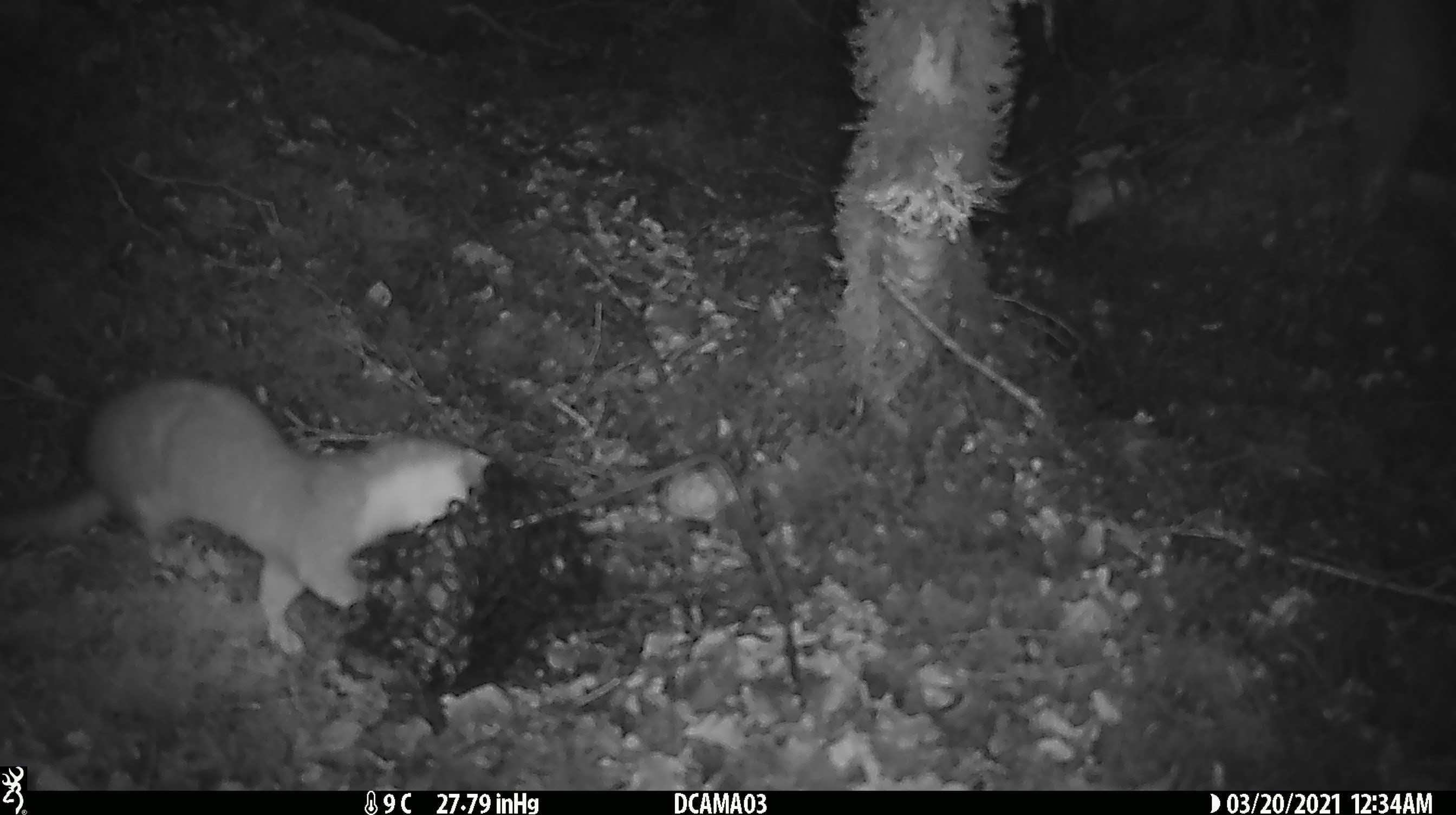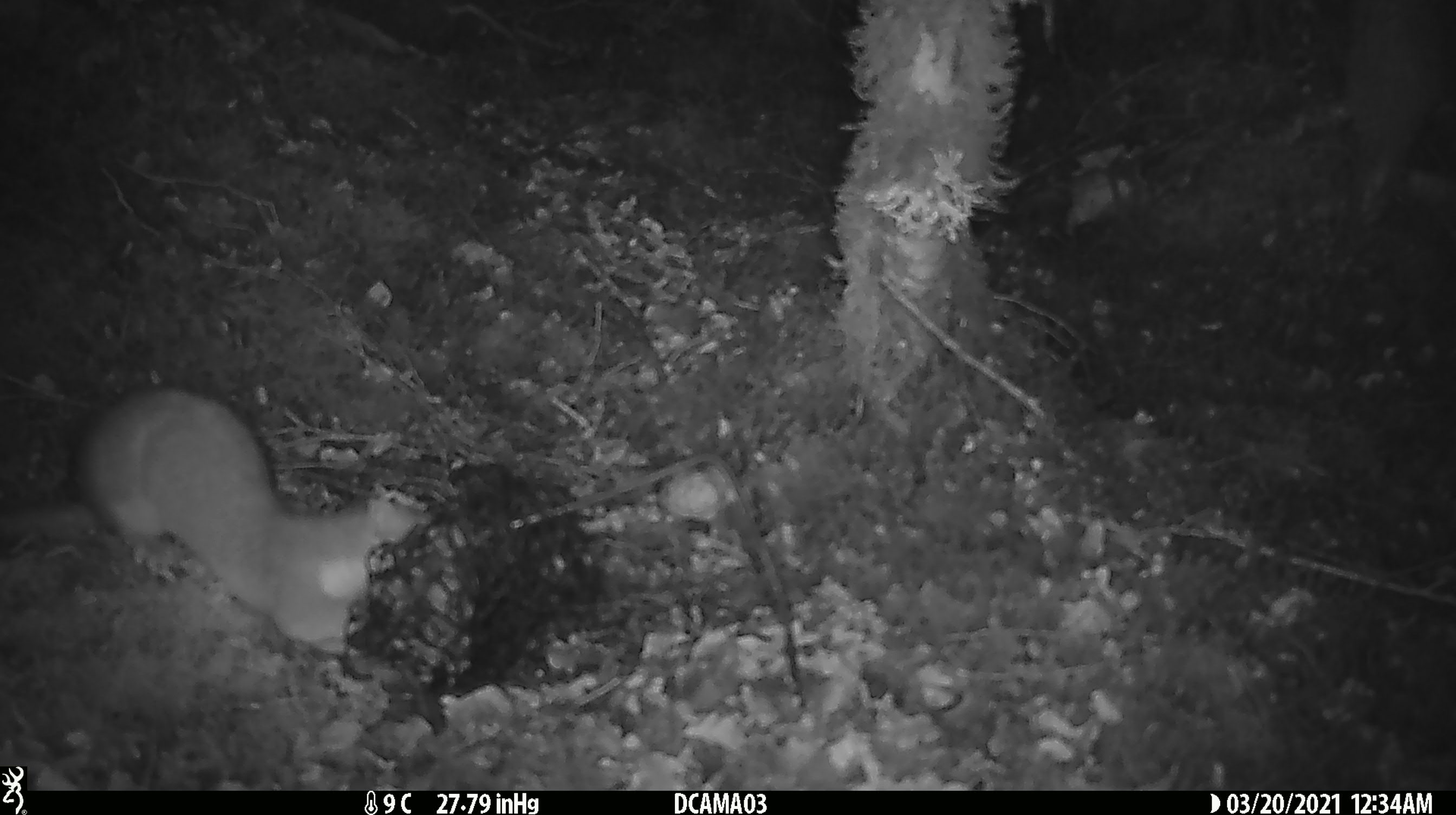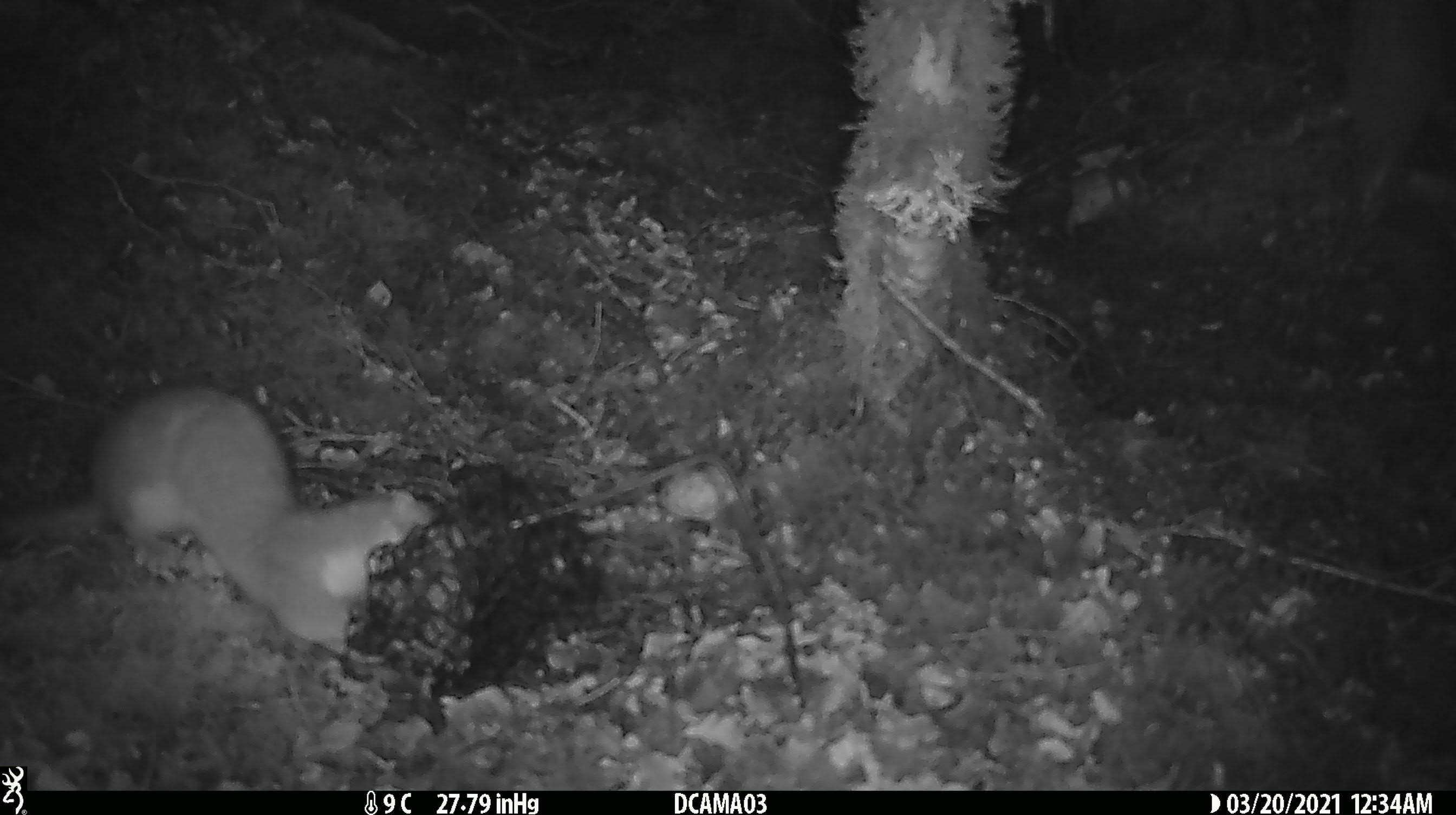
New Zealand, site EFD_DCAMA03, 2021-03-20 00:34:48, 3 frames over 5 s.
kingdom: Animalia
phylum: Chordata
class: Mammalia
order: Carnivora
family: Mustelidae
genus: Mustela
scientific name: Mustela erminea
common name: stoat